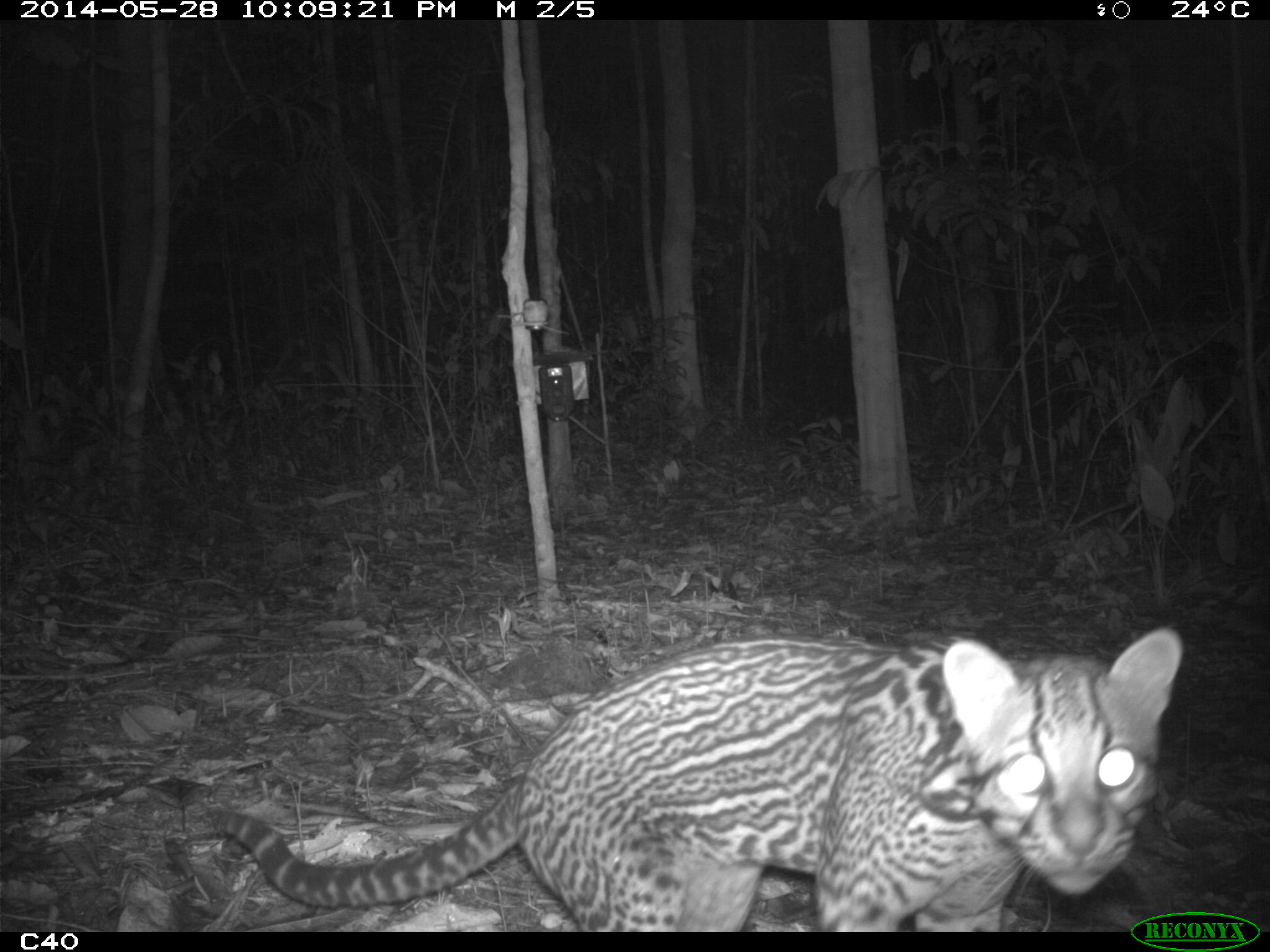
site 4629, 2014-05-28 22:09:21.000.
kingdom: Animalia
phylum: Chordata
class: Mammalia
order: Carnivora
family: Felidae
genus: Leopardus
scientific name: Leopardus pardalis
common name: ocelot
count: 1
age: adult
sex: male